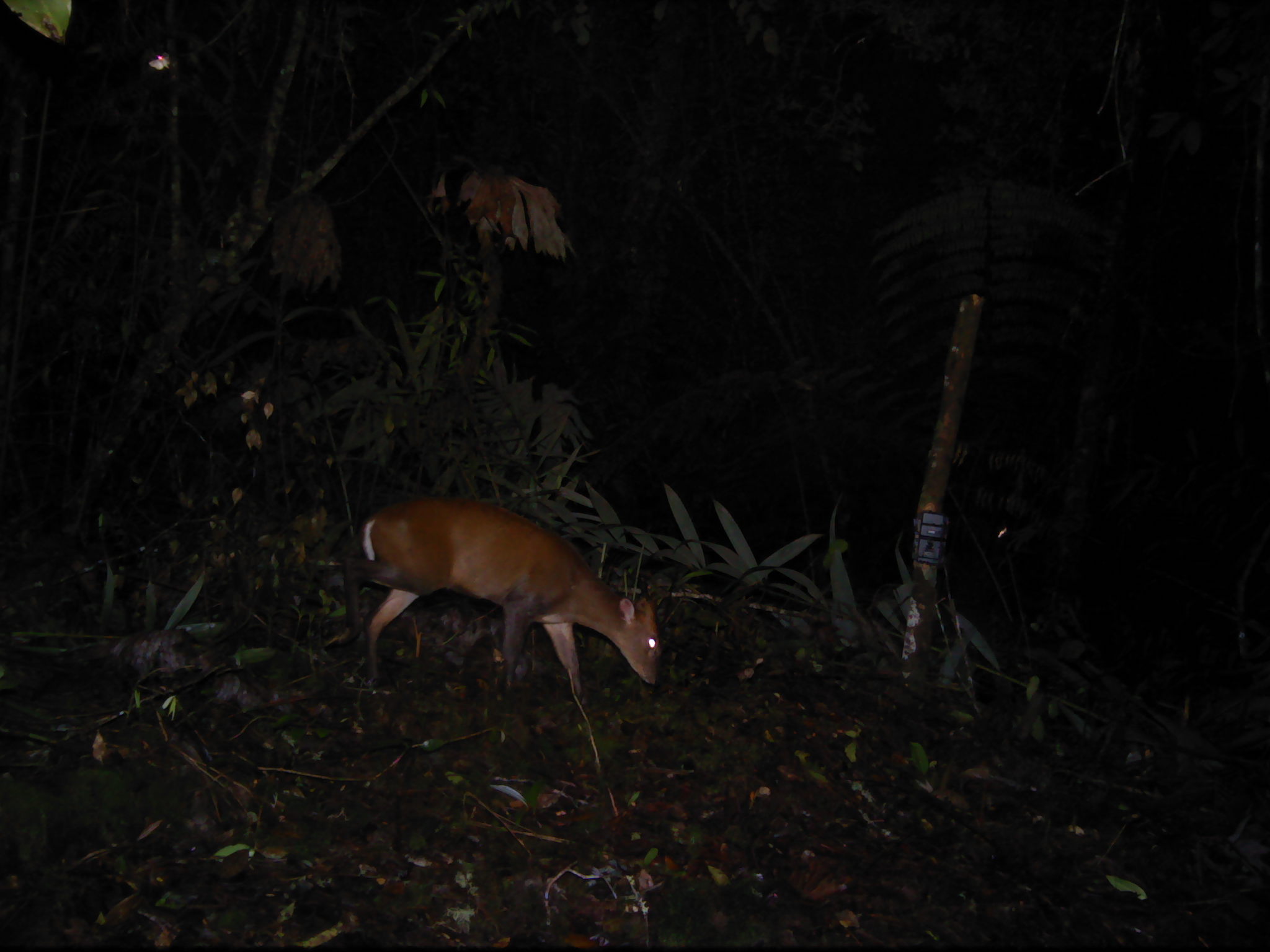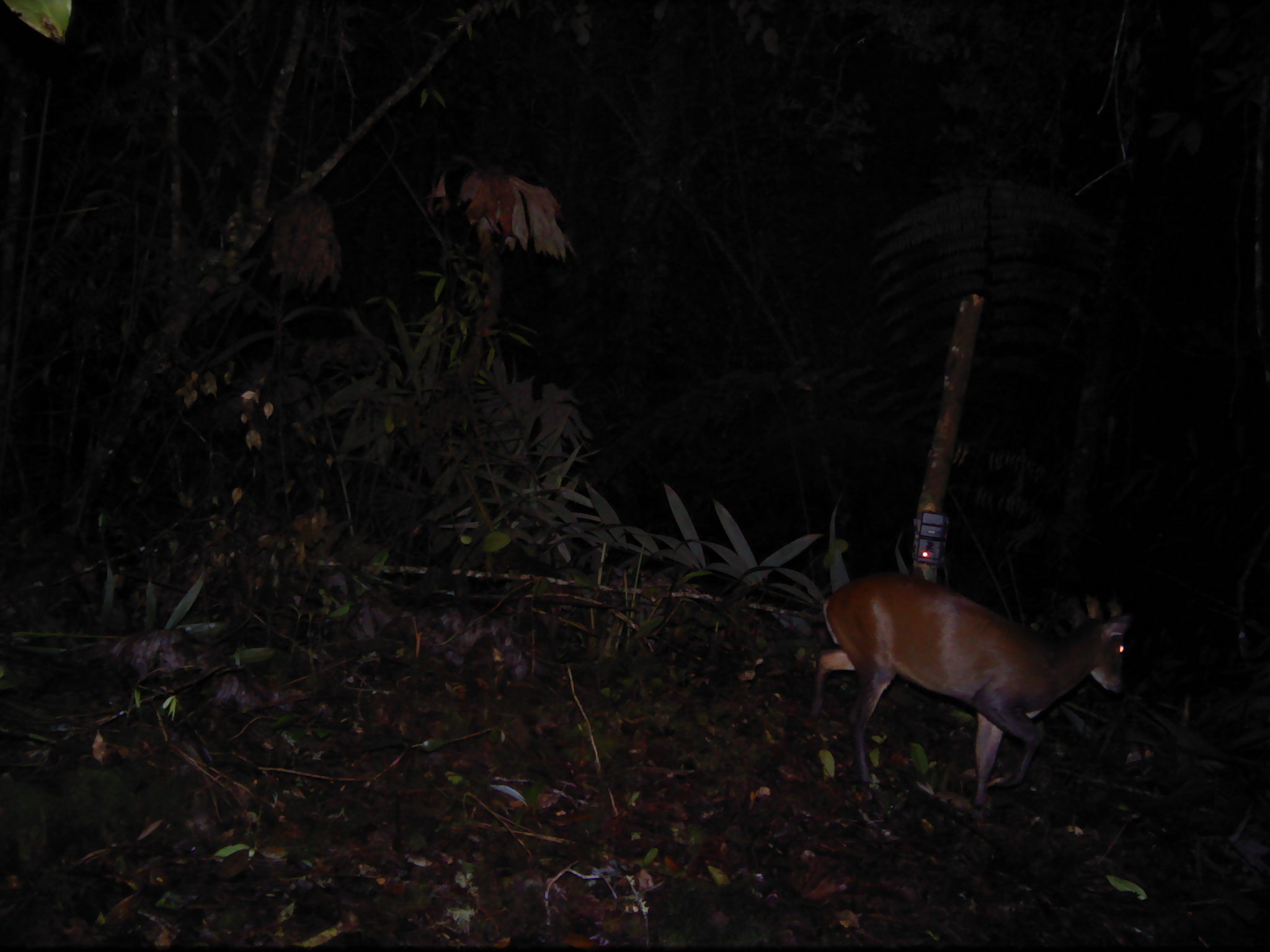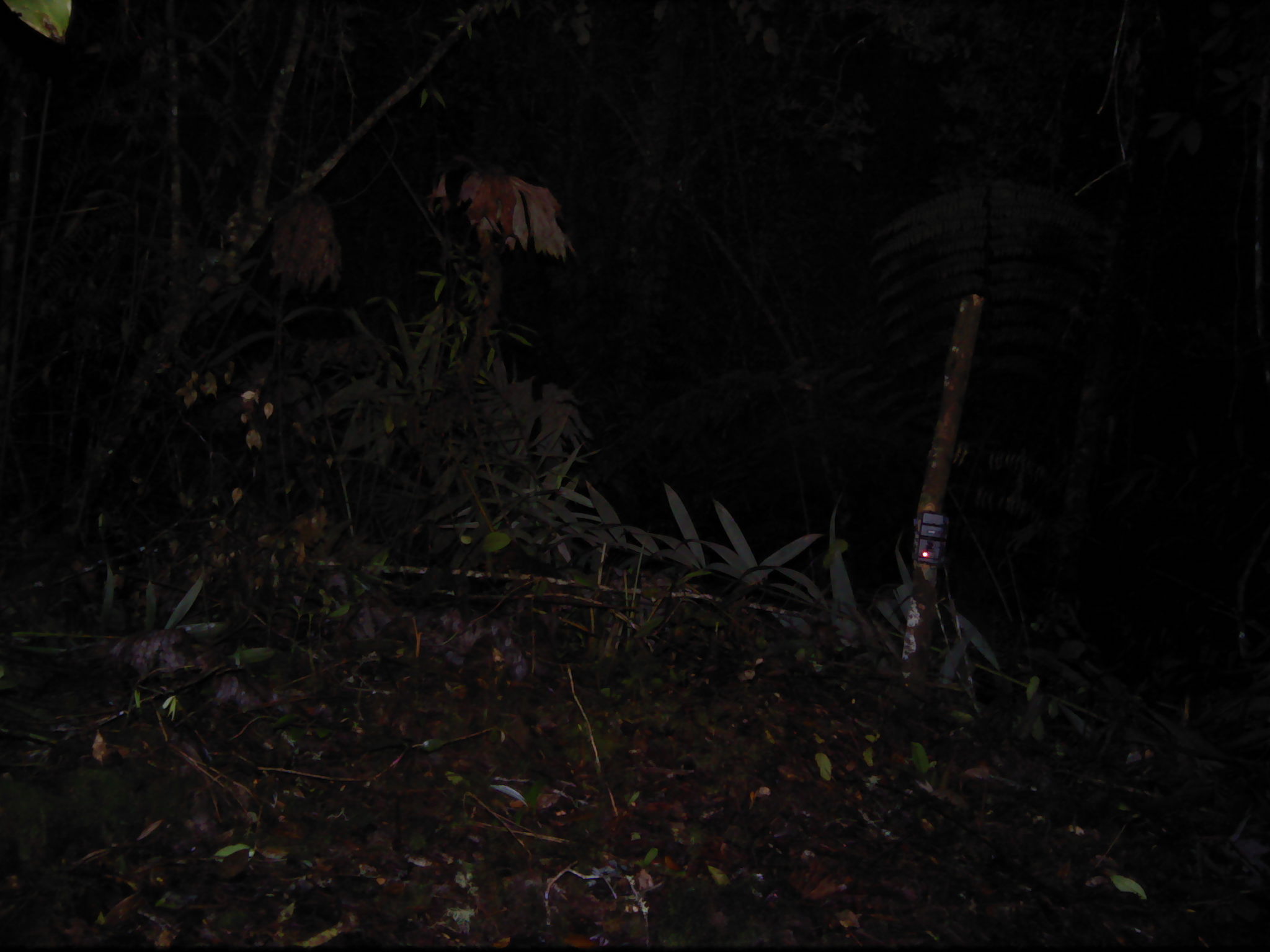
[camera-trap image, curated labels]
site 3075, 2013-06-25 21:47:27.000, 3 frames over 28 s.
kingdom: Animalia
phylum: Chordata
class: Mammalia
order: Artiodactyla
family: Cervidae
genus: Muntiacus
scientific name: Muntiacus muntjak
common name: southern red muntjac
Muntiacus muntjak (southern red muntjac), count 1.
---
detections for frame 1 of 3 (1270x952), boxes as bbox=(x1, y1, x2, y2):
muntiacus muntjak: bbox=(319, 494, 662, 711)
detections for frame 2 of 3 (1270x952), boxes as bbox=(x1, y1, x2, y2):
muntiacus muntjak: bbox=(809, 570, 1130, 802)